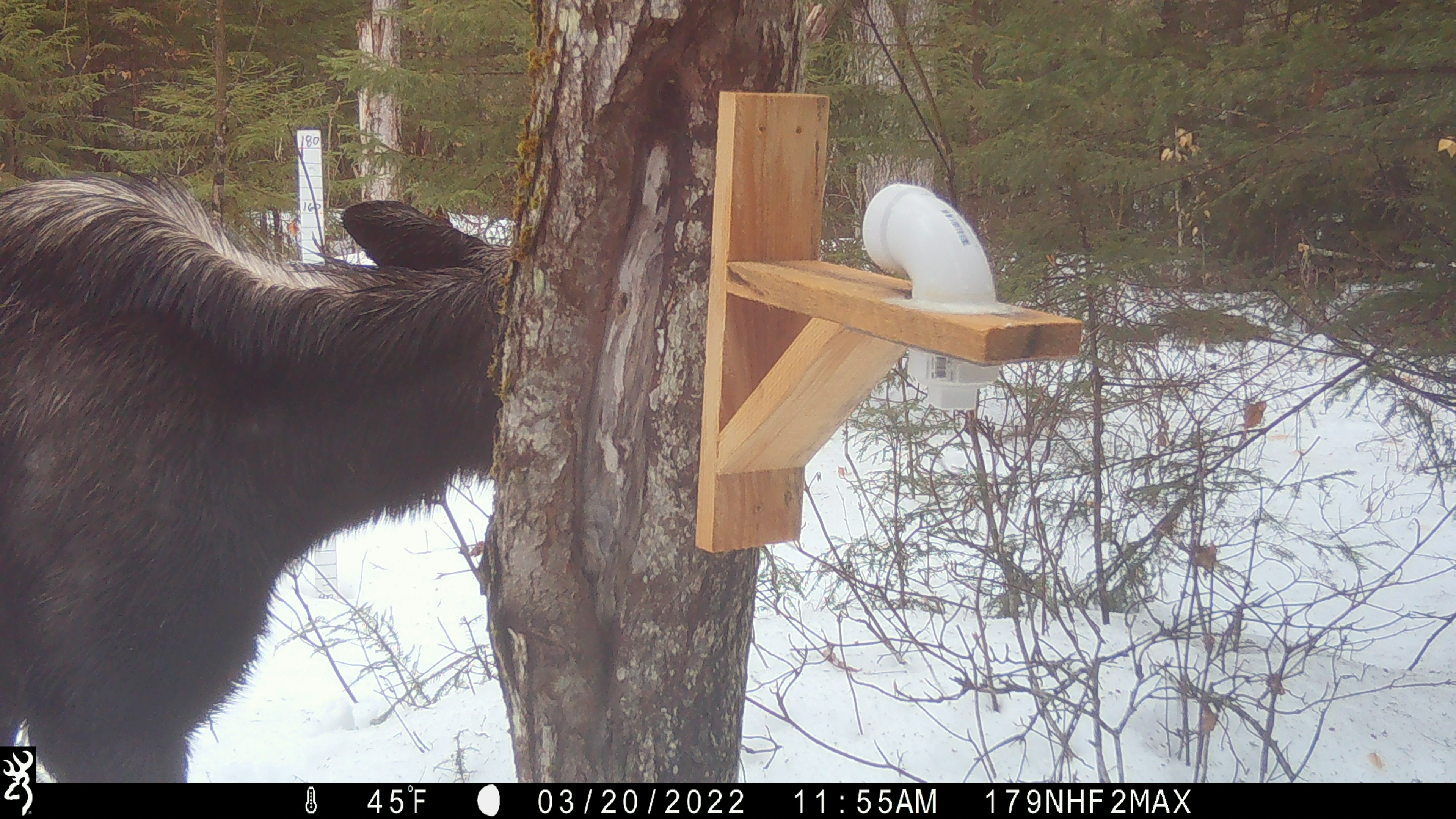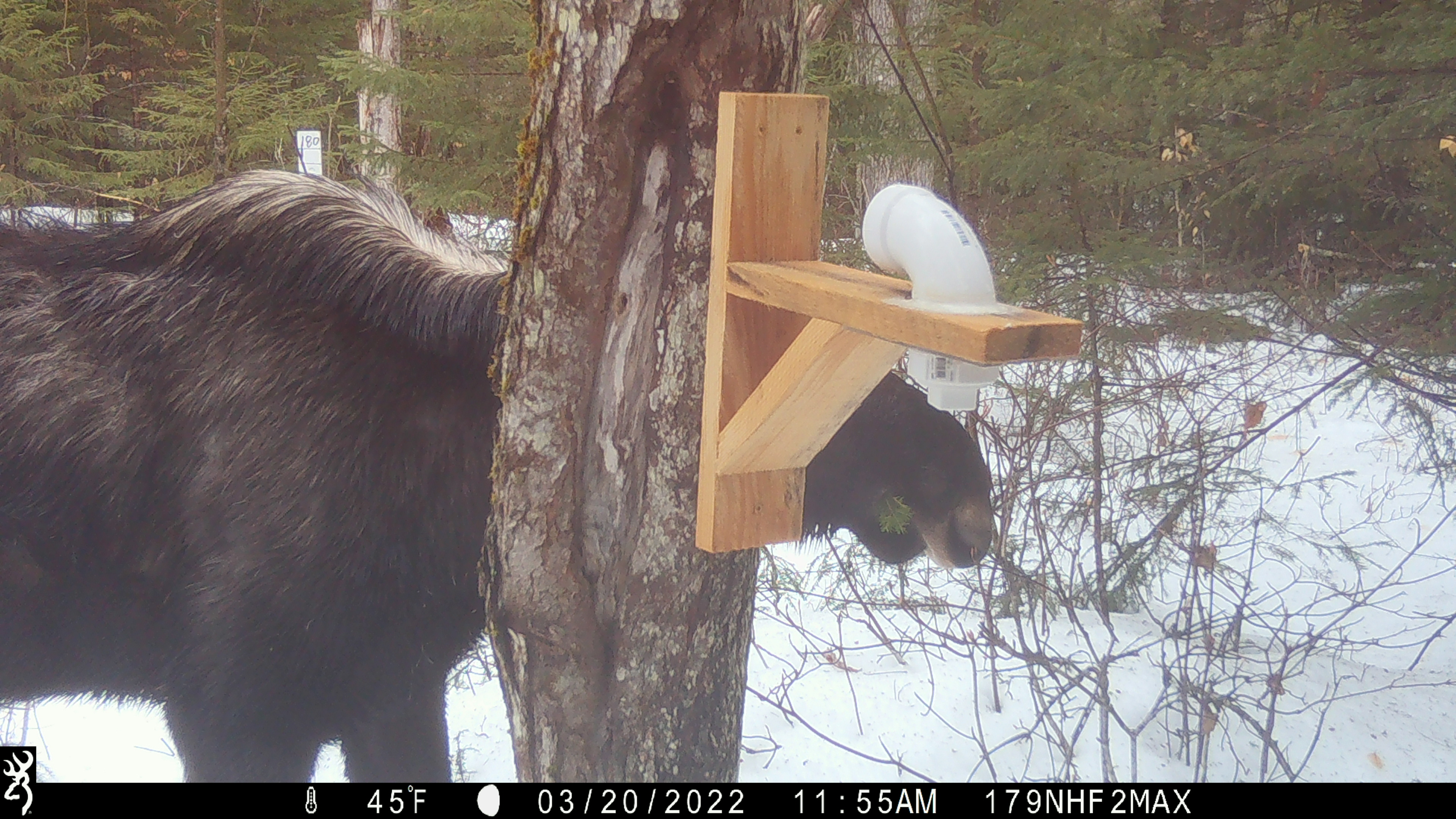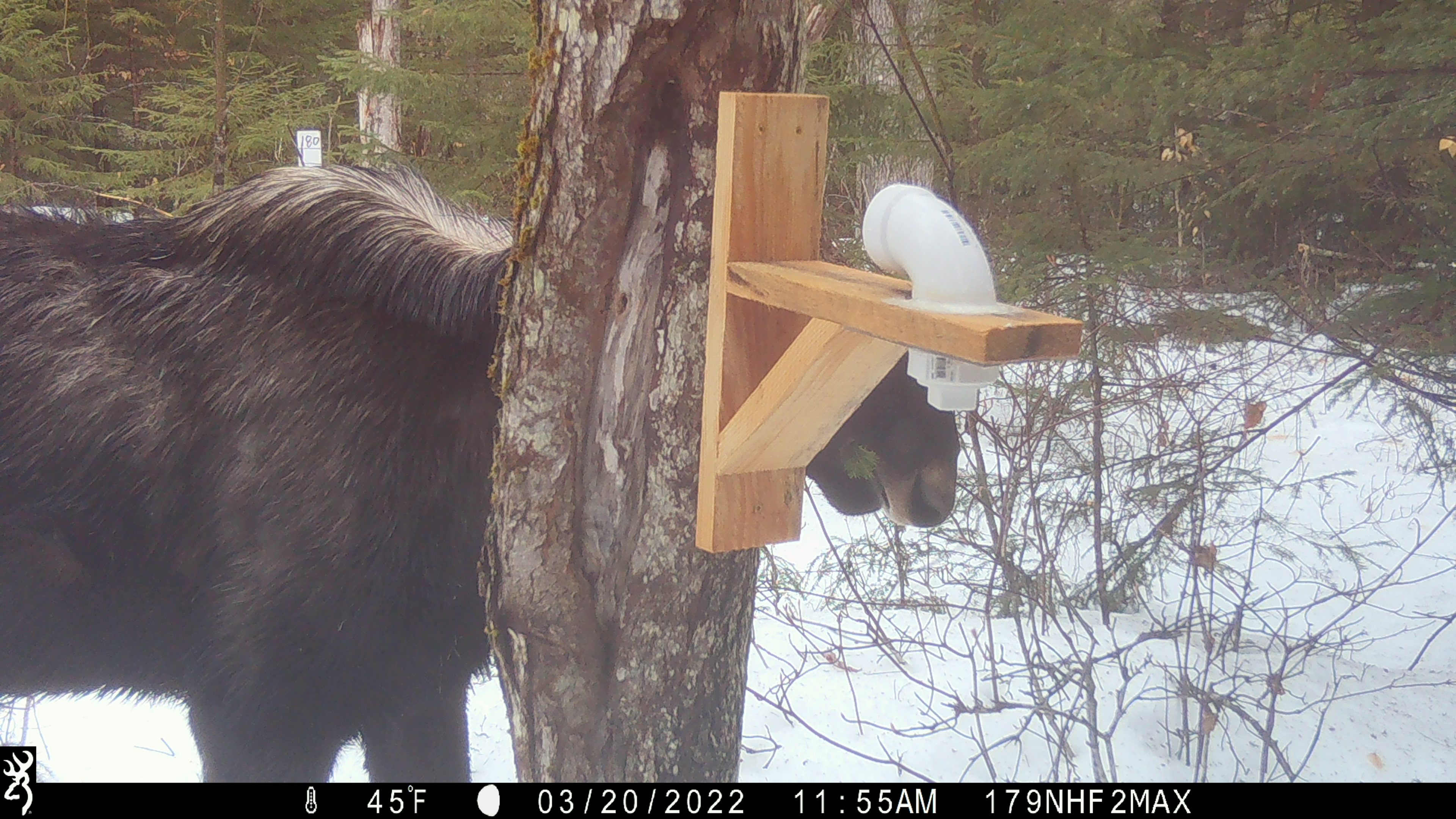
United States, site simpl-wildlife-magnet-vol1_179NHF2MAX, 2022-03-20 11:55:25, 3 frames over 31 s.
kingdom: Animalia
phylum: Chordata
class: Mammalia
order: Artiodactyla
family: Cervidae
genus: Alces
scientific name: Alces alces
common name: moose